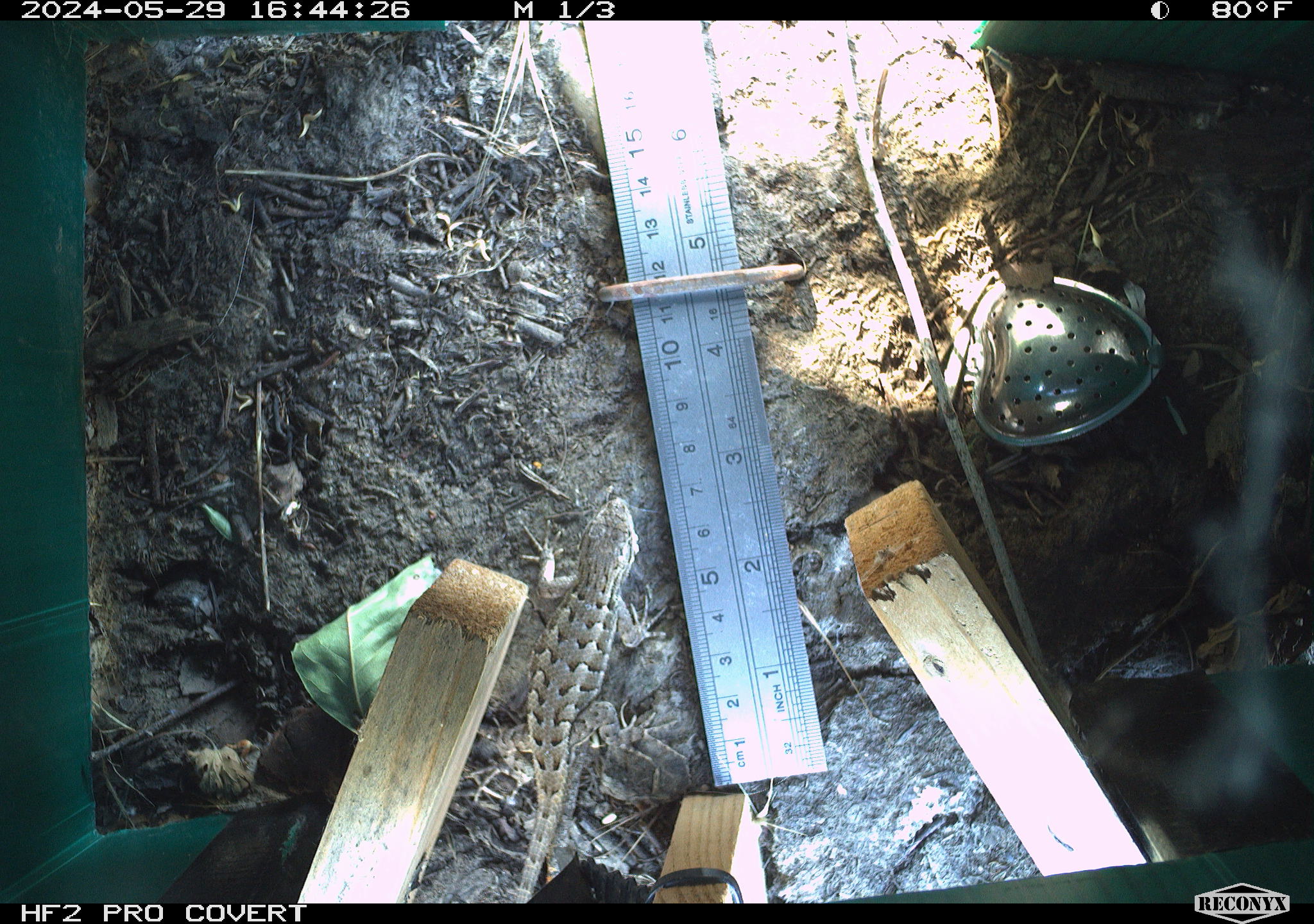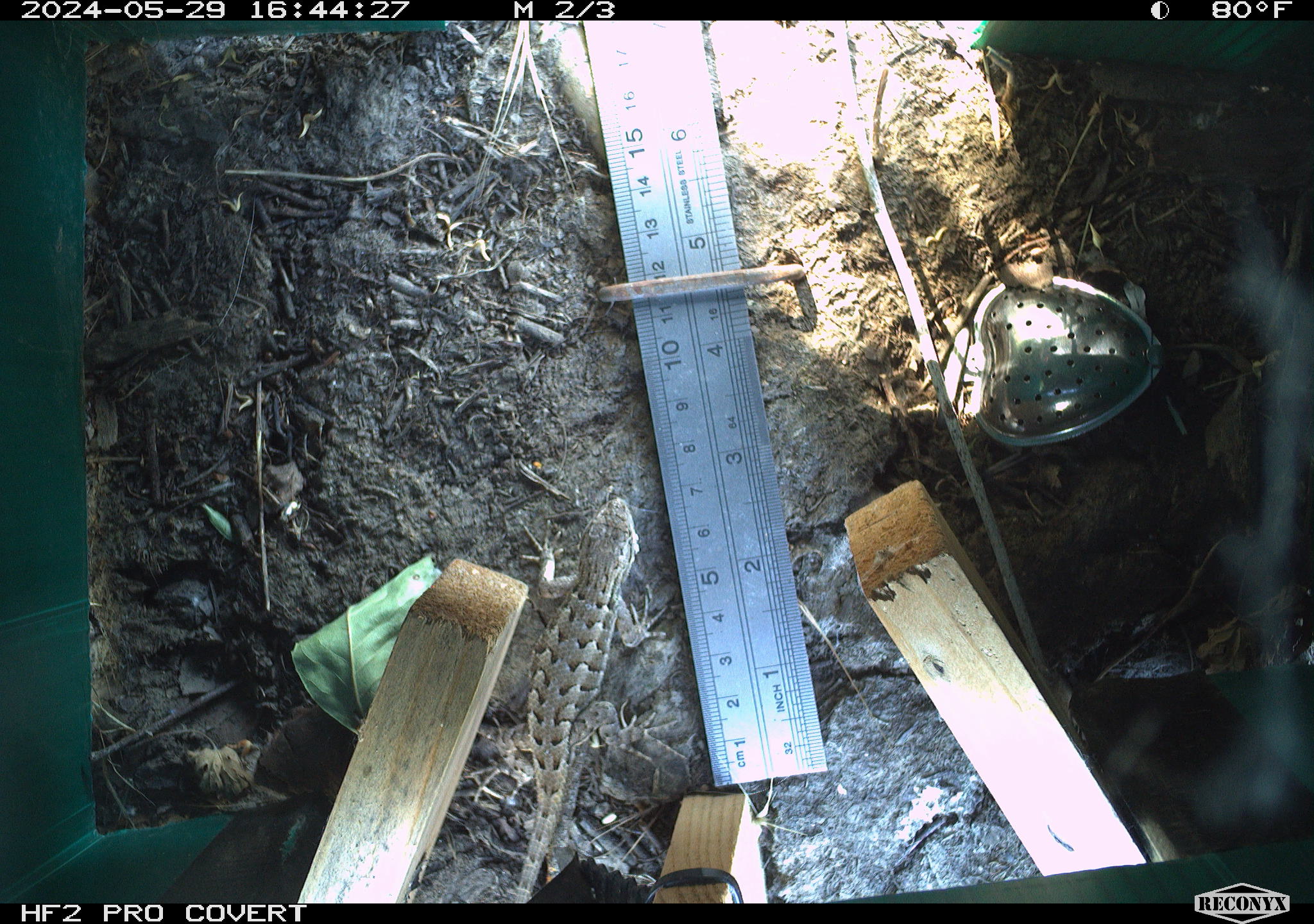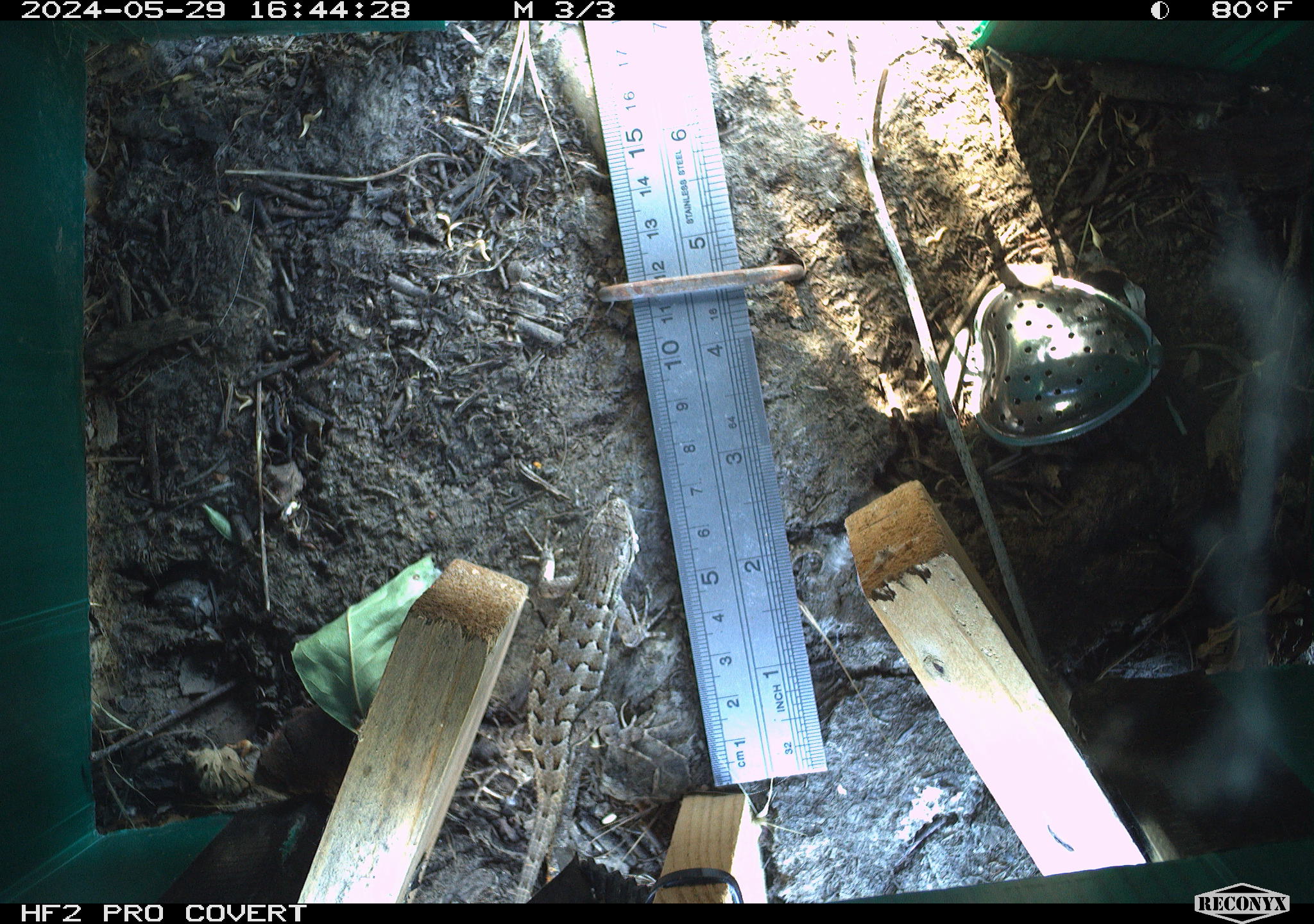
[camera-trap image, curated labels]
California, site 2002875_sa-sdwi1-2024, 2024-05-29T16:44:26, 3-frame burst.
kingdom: Animalia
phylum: Chordata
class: Reptilia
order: Squamata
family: Phrynosomatidae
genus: Sceloporus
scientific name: Sceloporus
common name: spiny lizards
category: sceloporus species